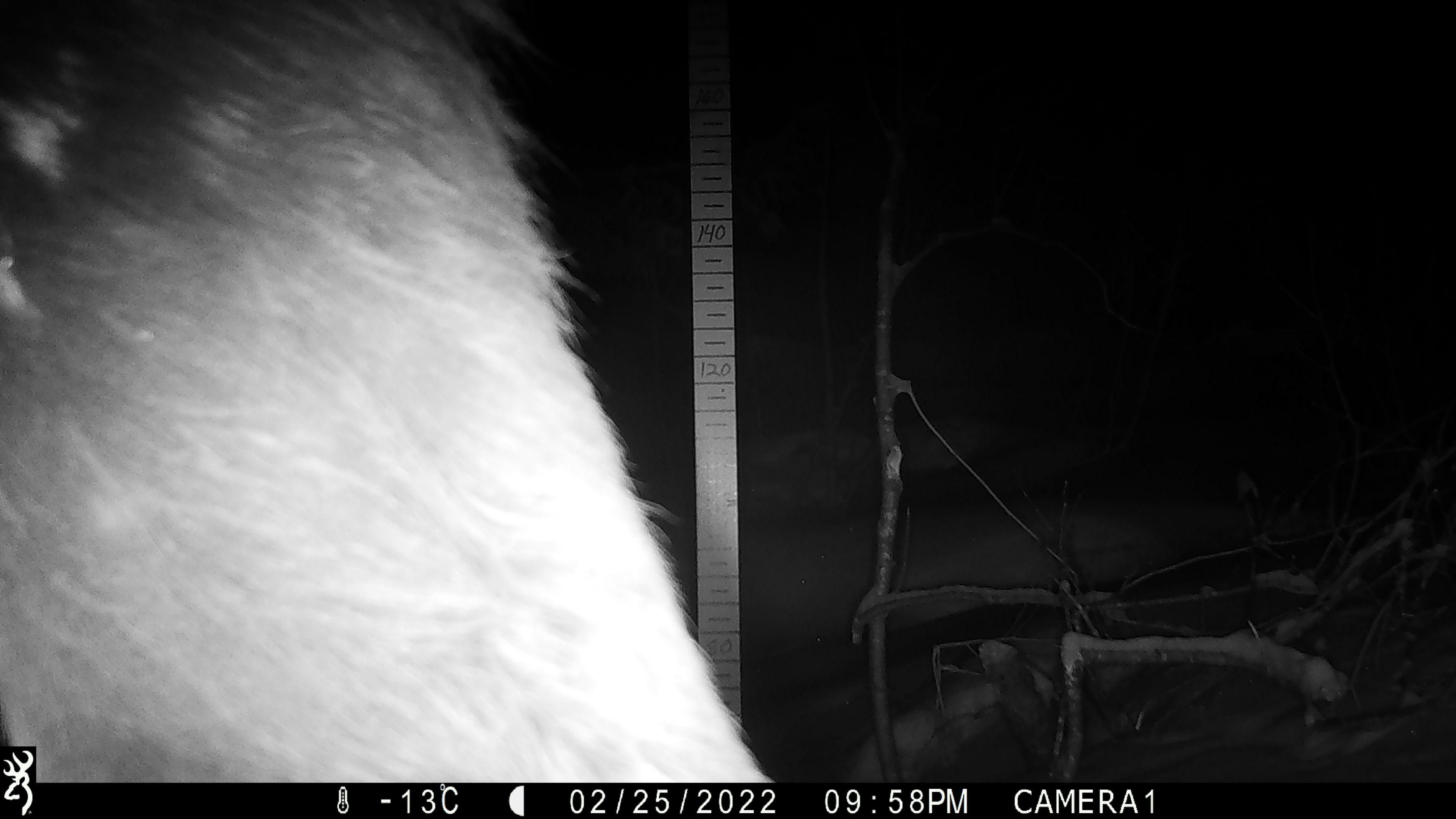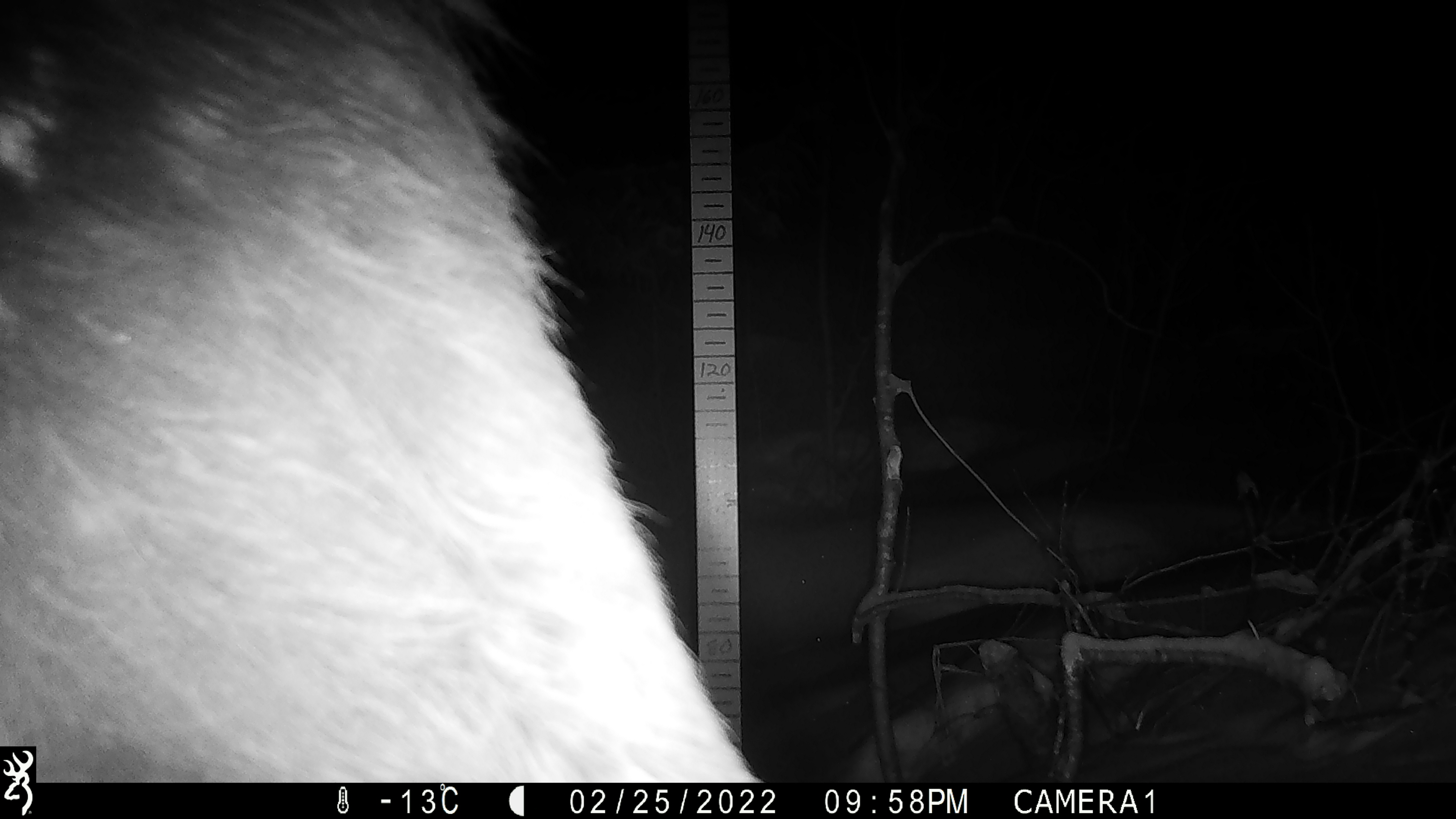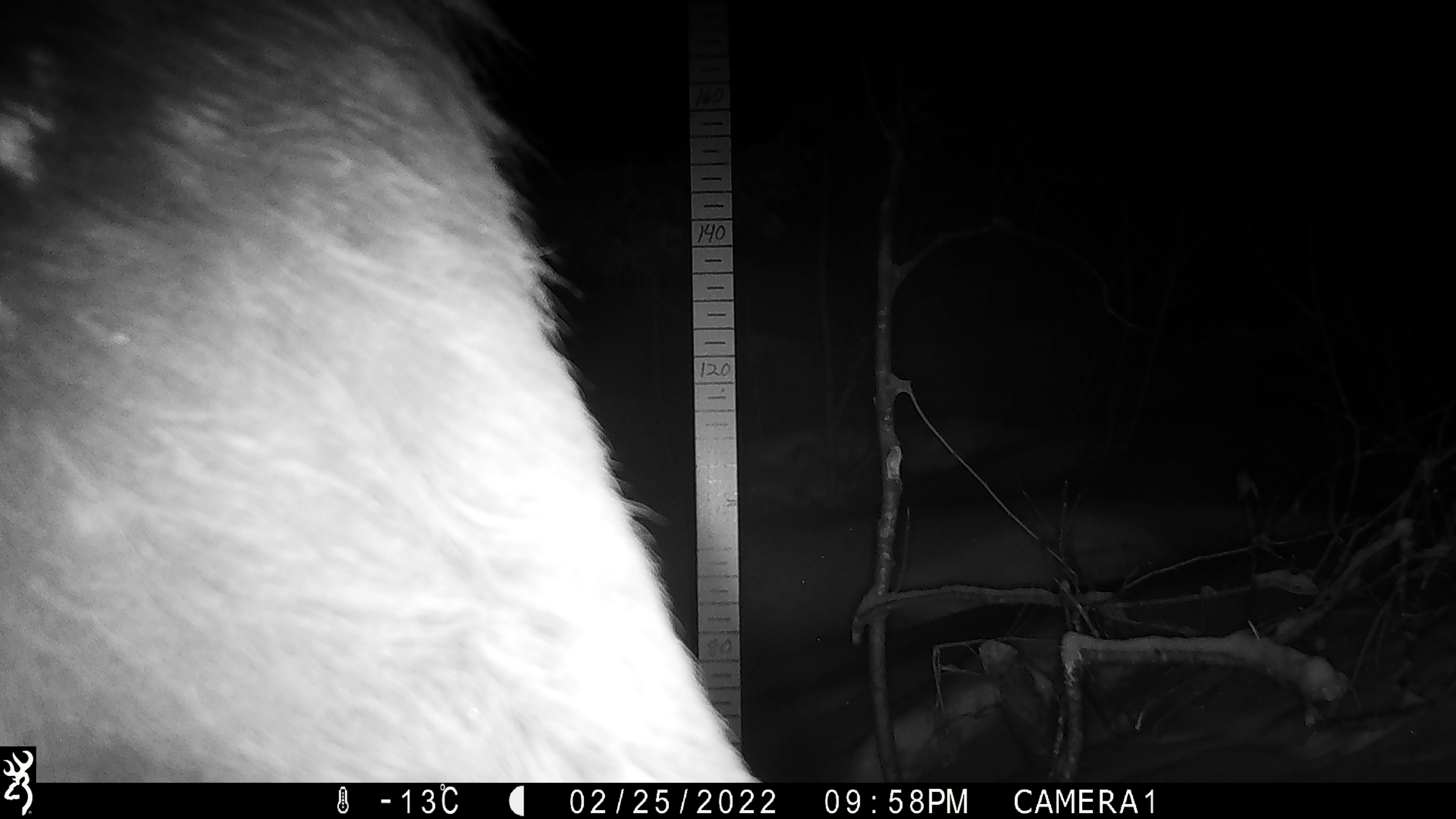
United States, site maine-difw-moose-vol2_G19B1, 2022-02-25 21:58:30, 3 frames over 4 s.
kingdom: Animalia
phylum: Chordata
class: Mammalia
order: Artiodactyla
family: Cervidae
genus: Alces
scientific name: Alces alces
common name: moose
Moose (Alces alces).